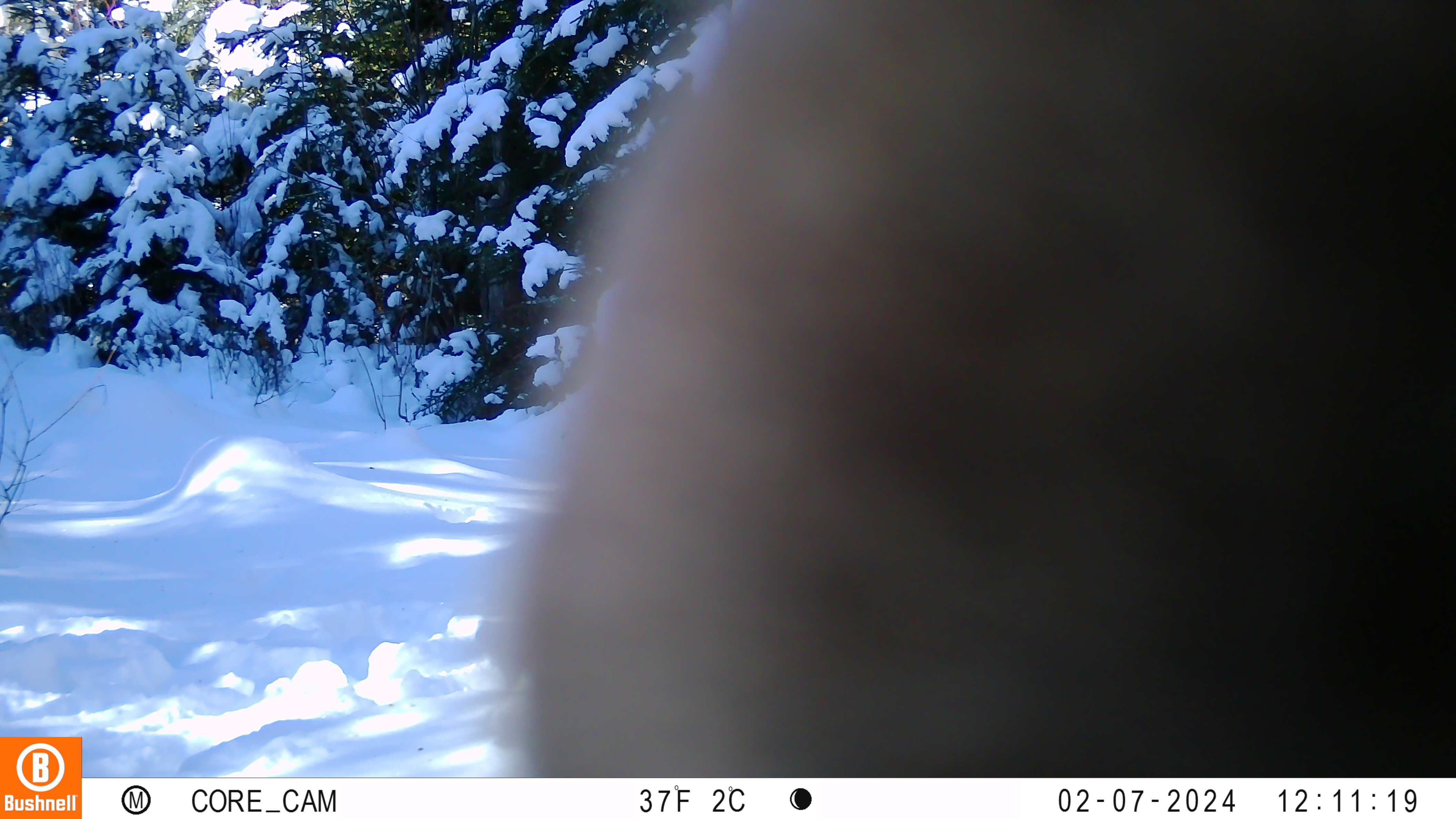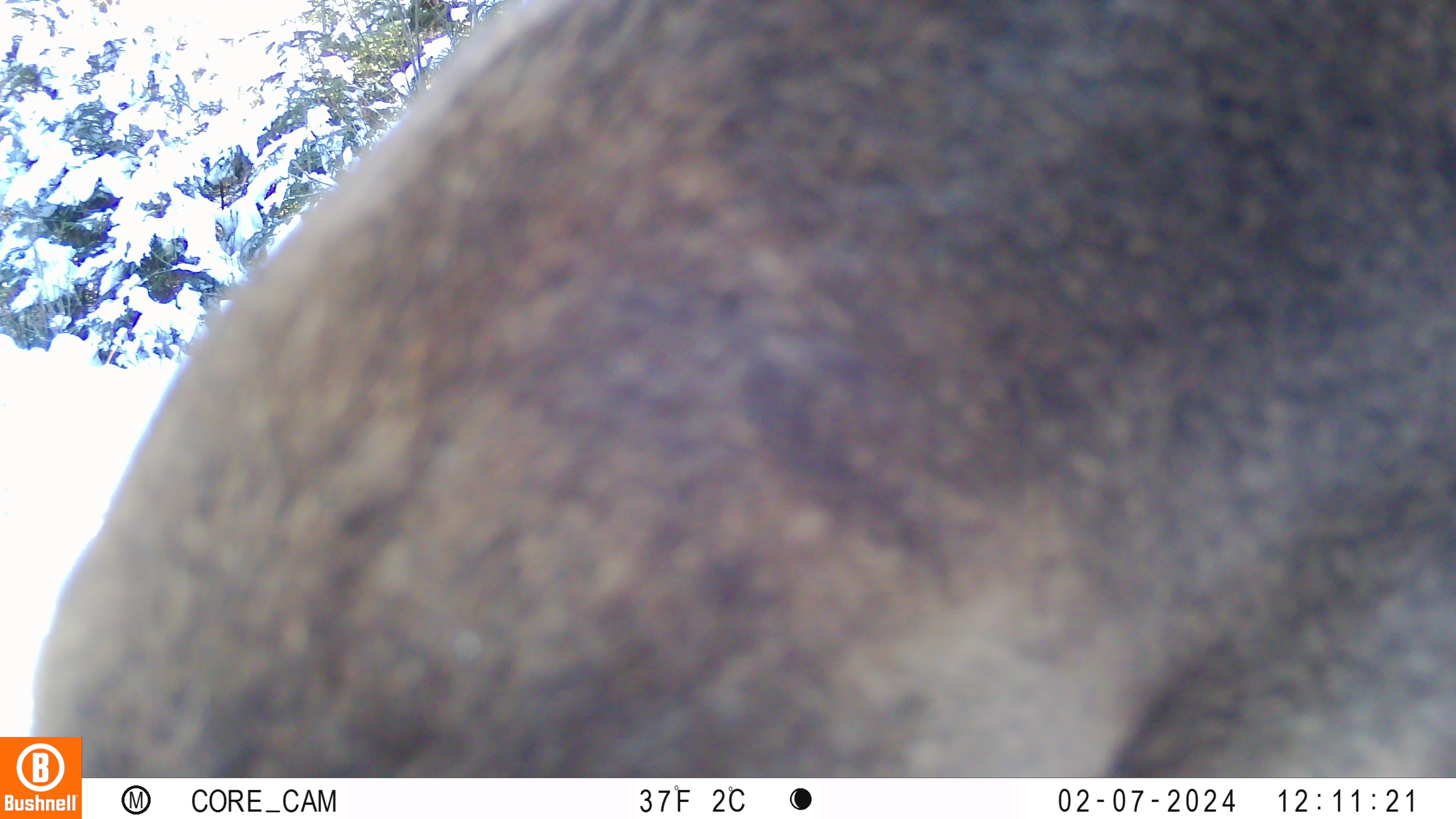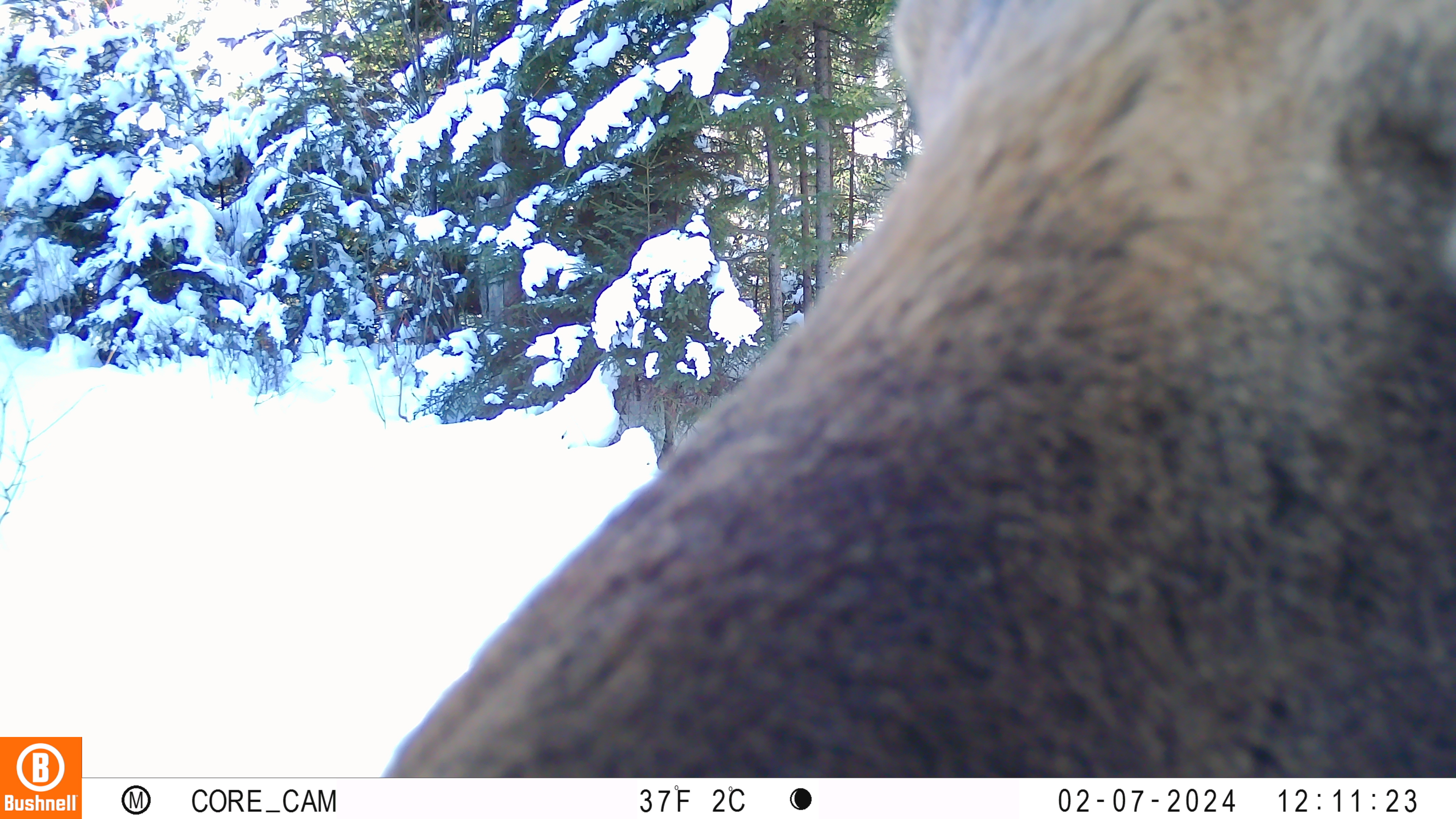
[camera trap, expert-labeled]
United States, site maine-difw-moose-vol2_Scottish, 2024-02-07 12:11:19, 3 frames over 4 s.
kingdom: Animalia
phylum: Chordata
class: Mammalia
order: Artiodactyla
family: Cervidae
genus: Alces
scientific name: Alces alces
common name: moose